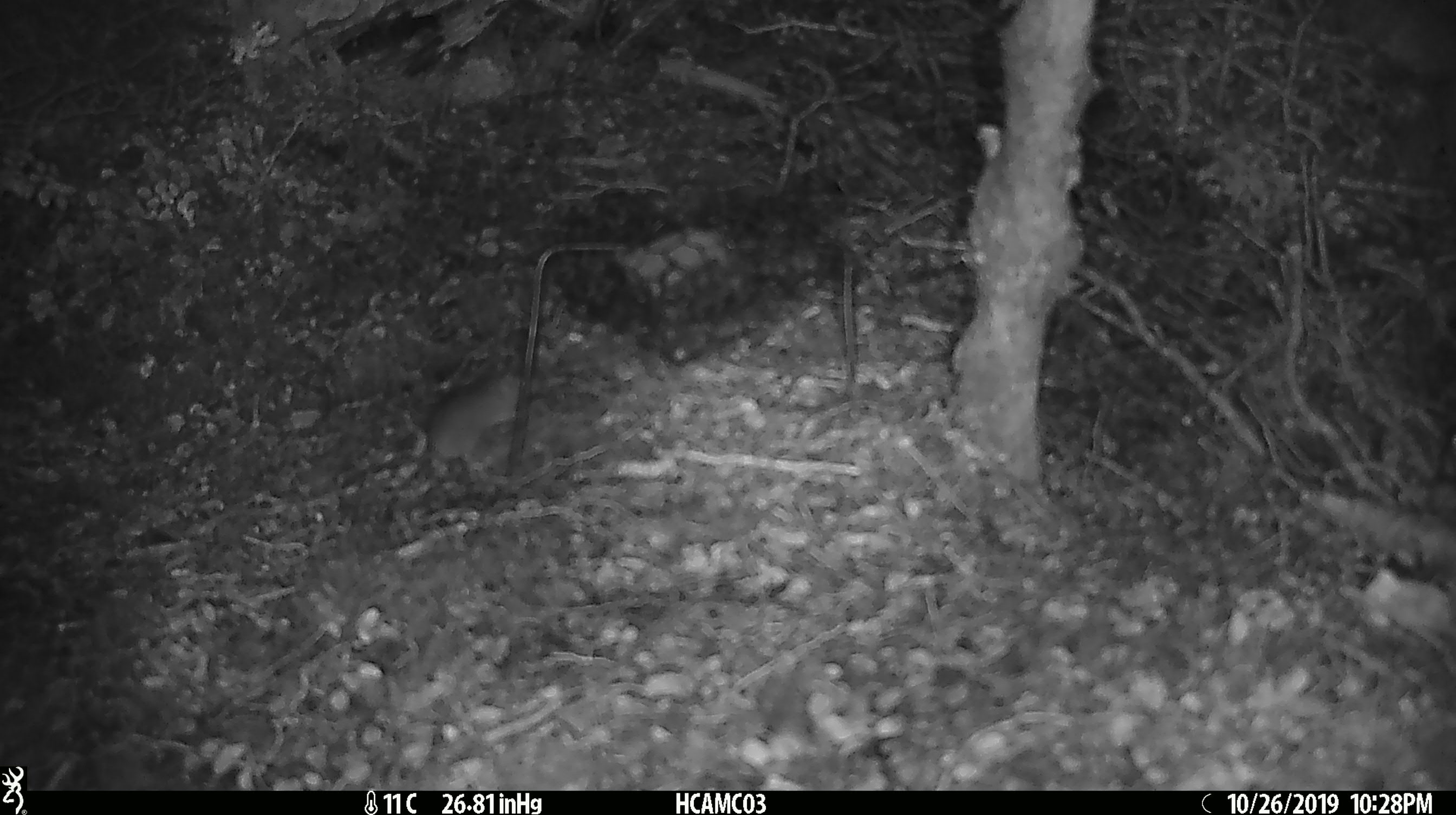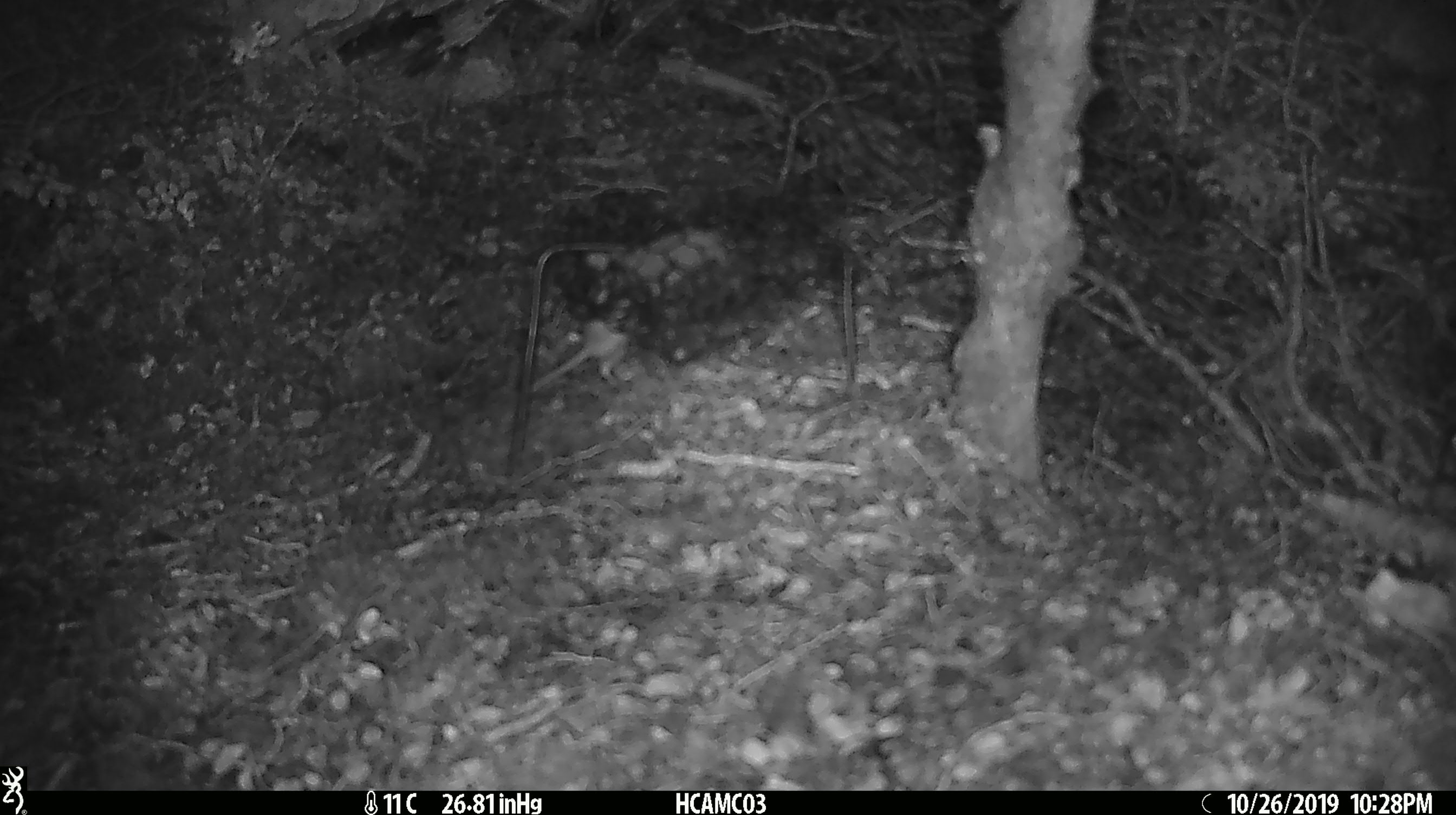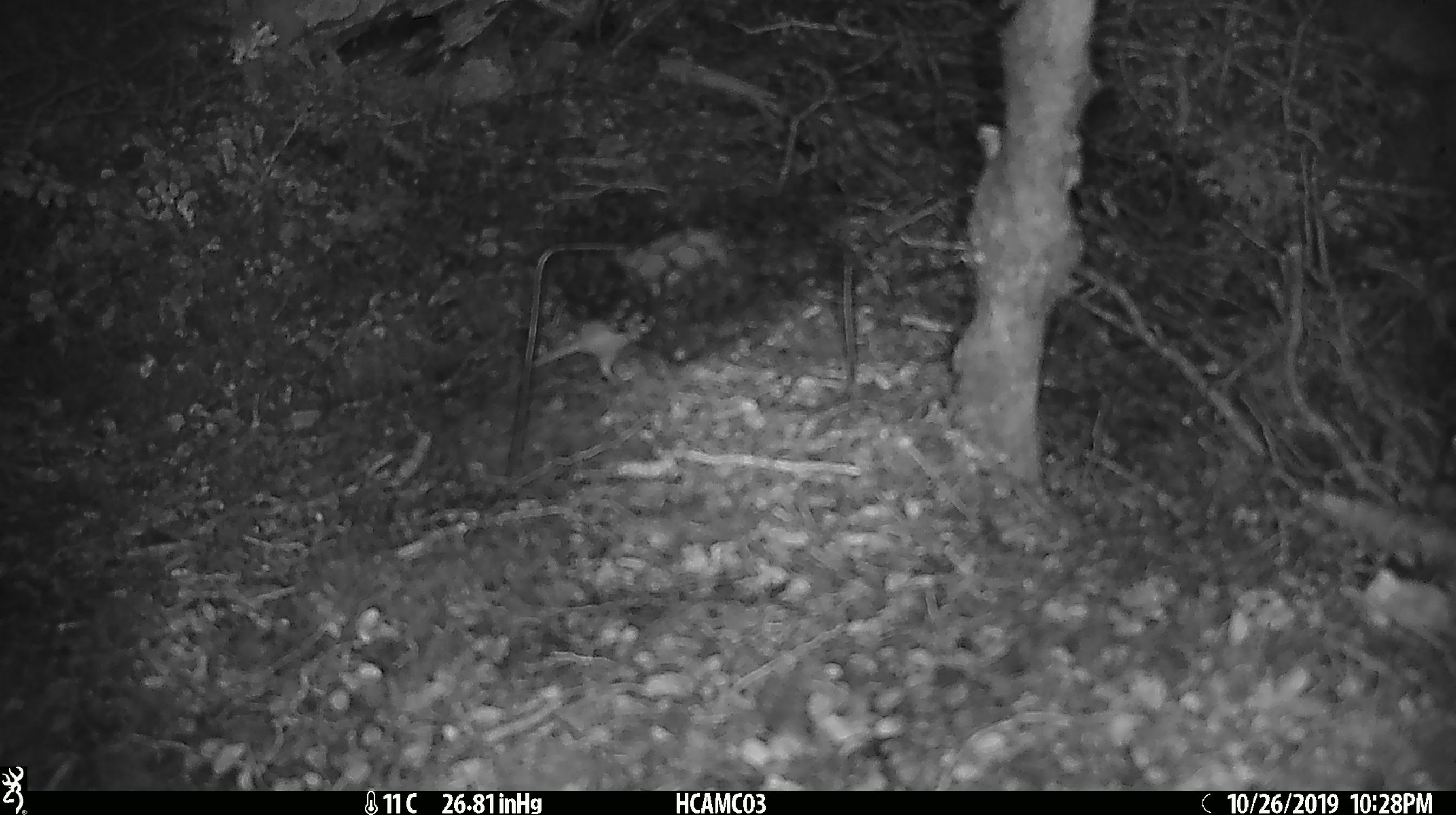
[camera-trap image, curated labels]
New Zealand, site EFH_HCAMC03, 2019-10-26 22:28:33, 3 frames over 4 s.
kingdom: Animalia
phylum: Chordata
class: Mammalia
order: Rodentia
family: Muridae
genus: Mus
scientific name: Mus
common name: mouse